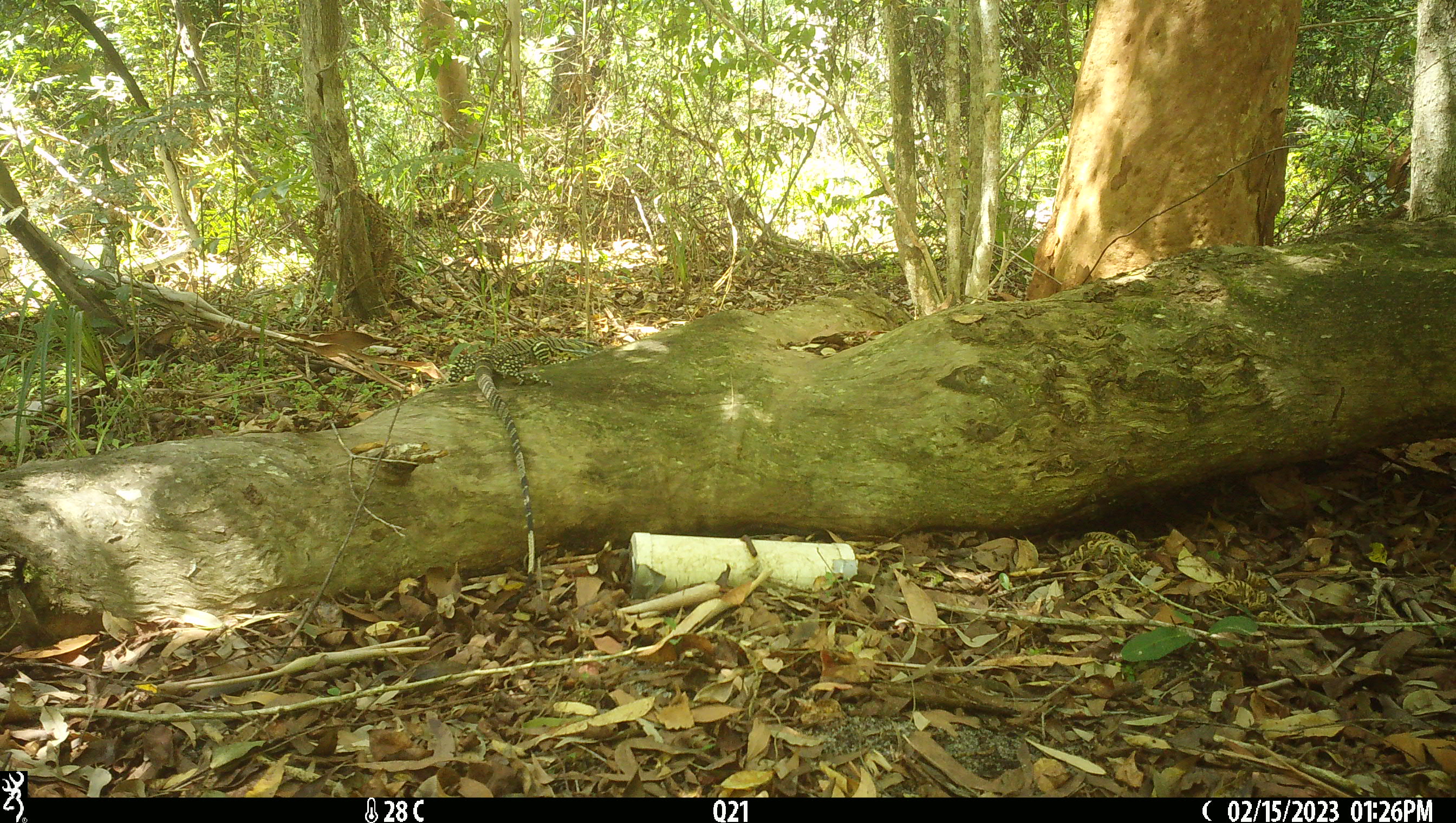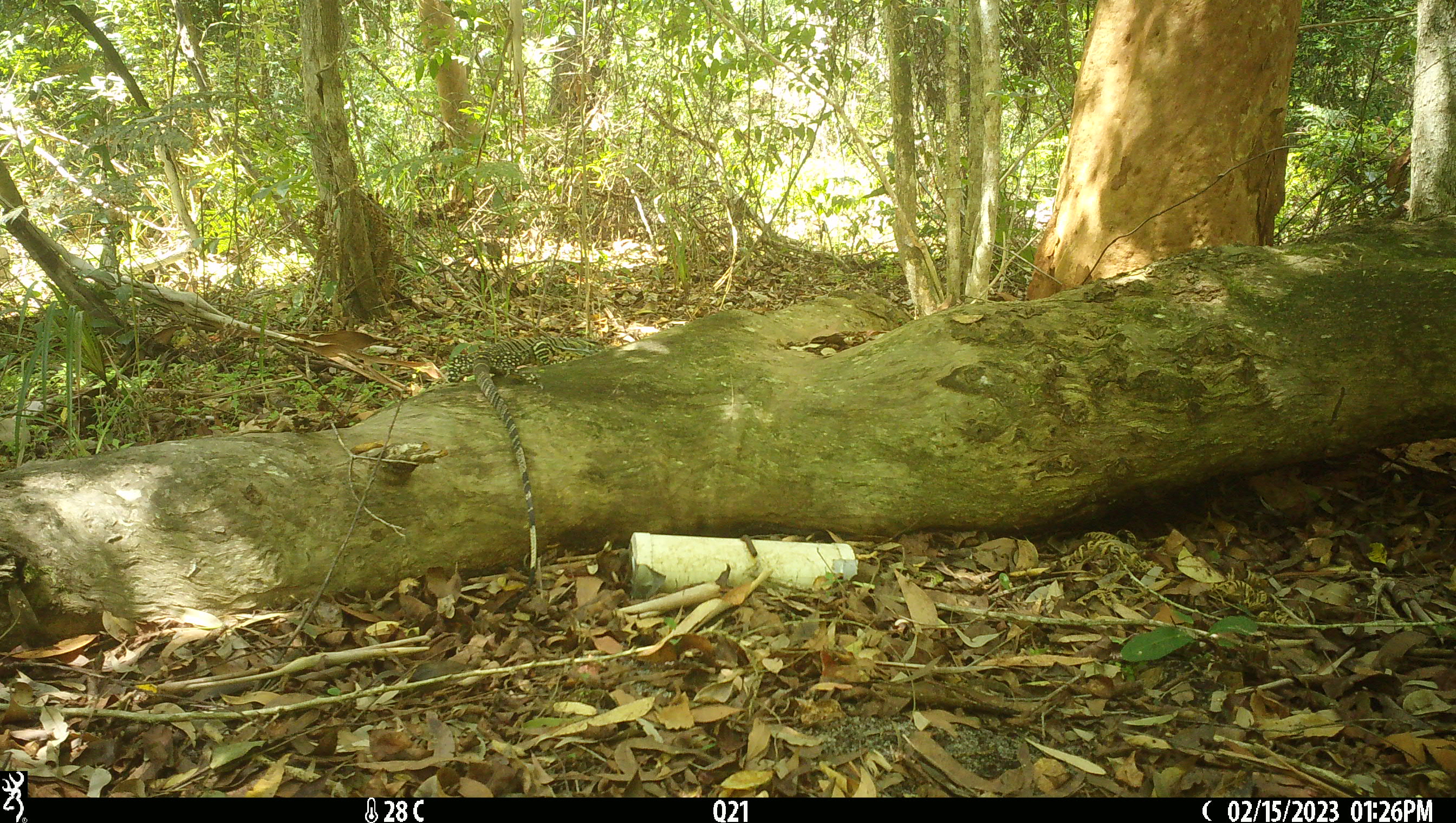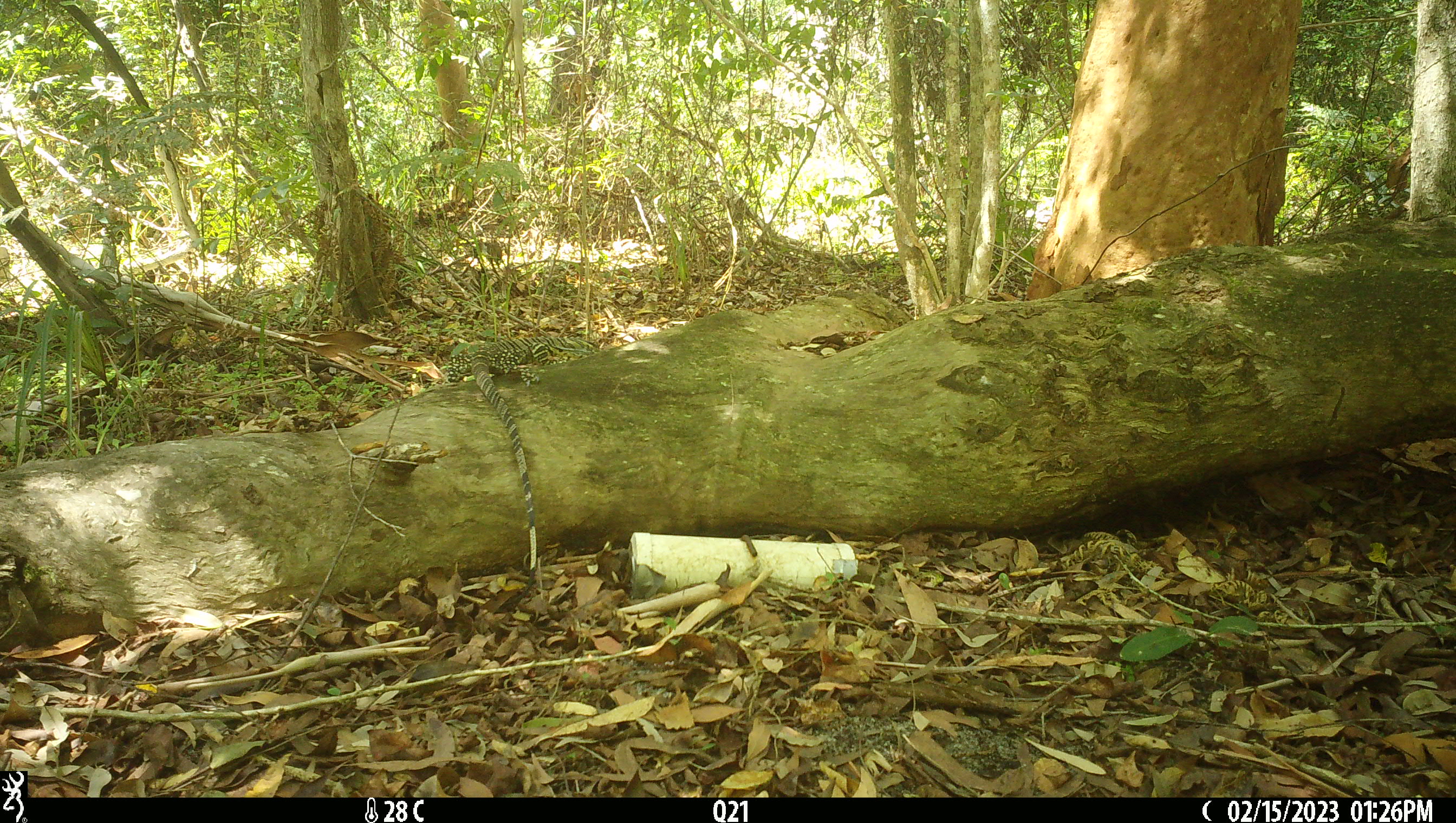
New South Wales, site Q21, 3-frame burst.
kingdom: Animalia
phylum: Chordata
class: Reptilia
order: Squamata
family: Varanidae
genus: Varanus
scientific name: Varanus varius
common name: lace monitor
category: goanna